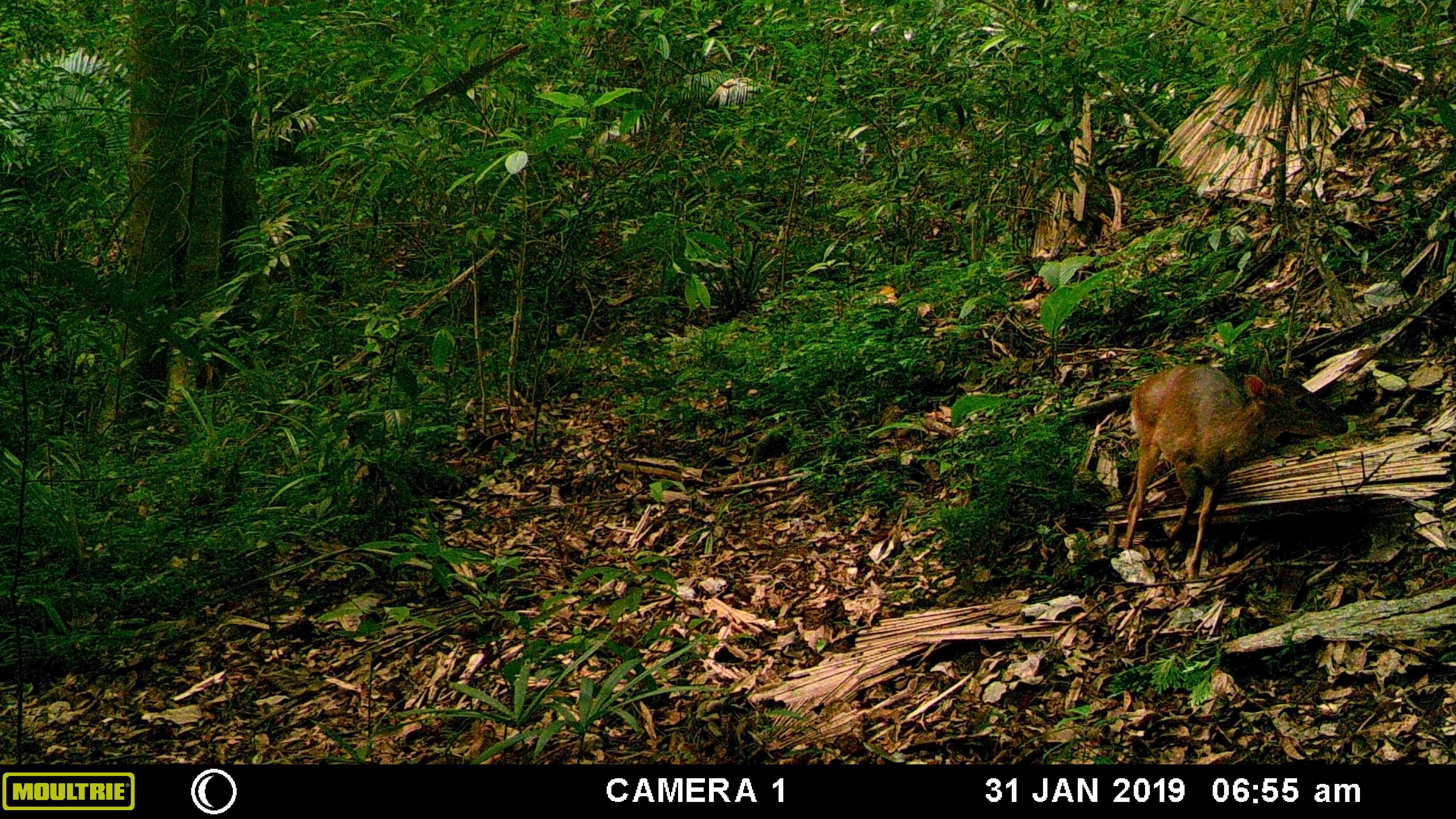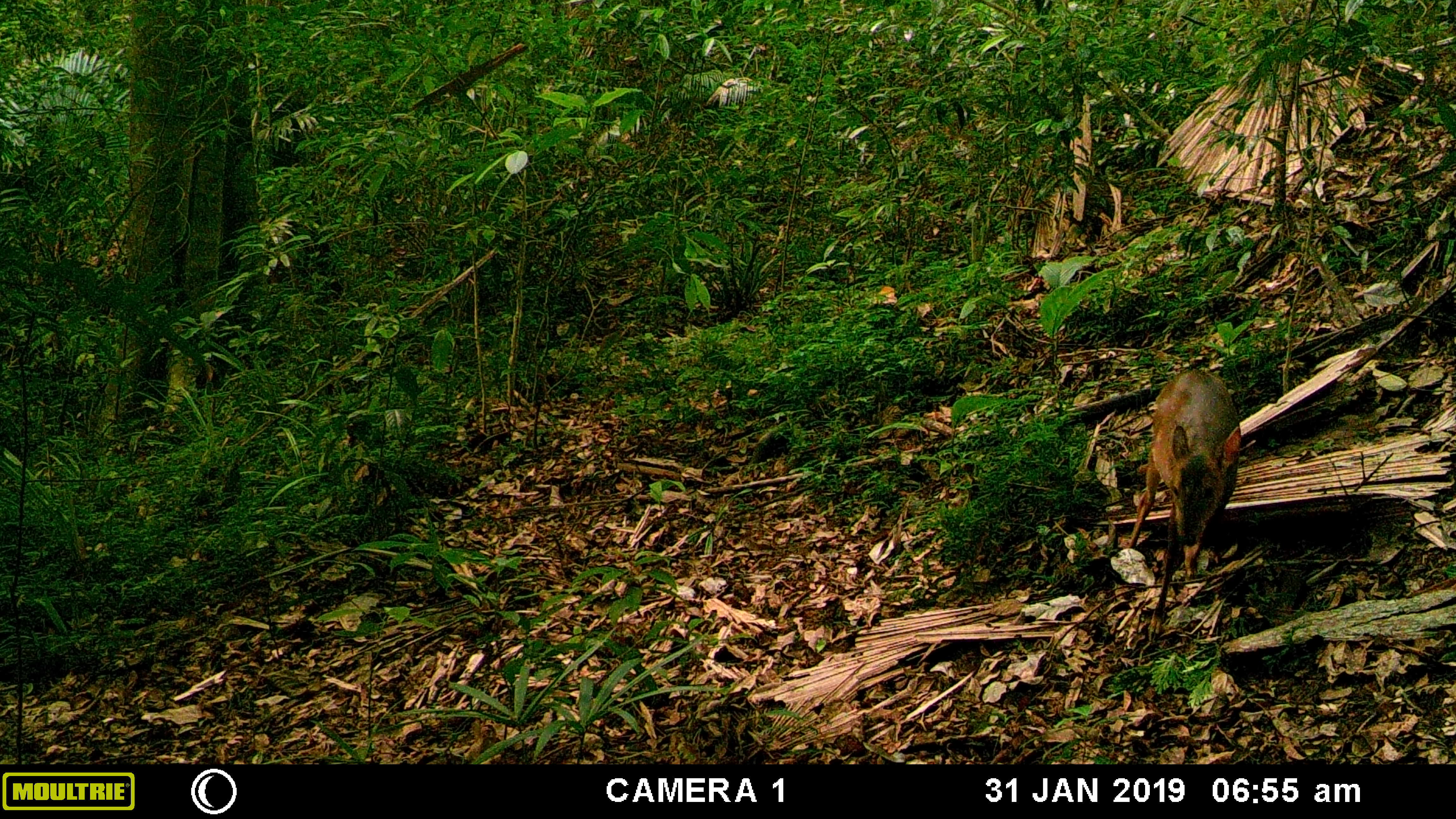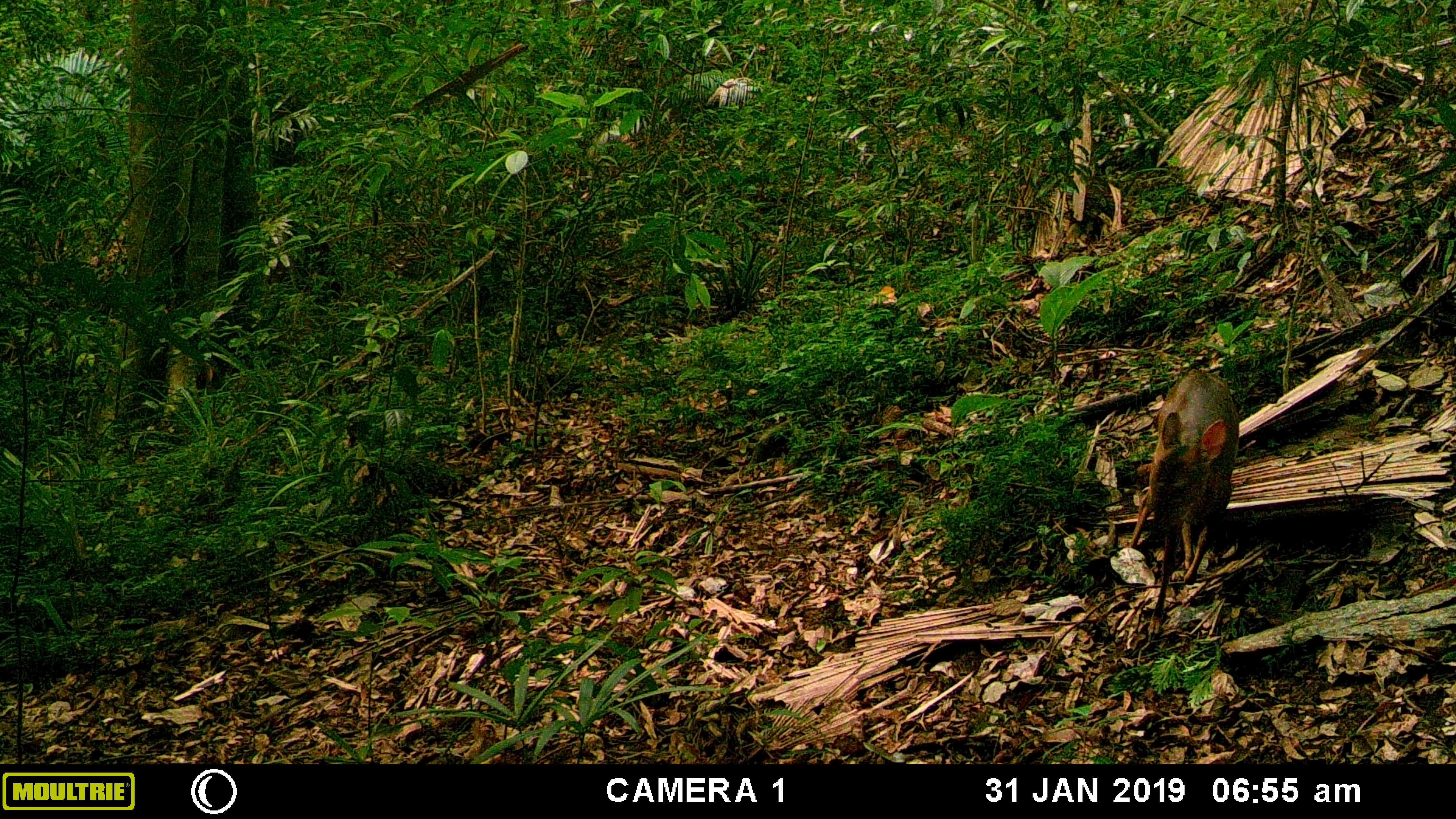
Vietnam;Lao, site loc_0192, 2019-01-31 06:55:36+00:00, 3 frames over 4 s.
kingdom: Animalia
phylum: Chordata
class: Mammalia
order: Artiodactyla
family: Cervidae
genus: Muntiacus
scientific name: Muntiacus vuquangensis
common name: large-antlered muntjac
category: large antlered muntjac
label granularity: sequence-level